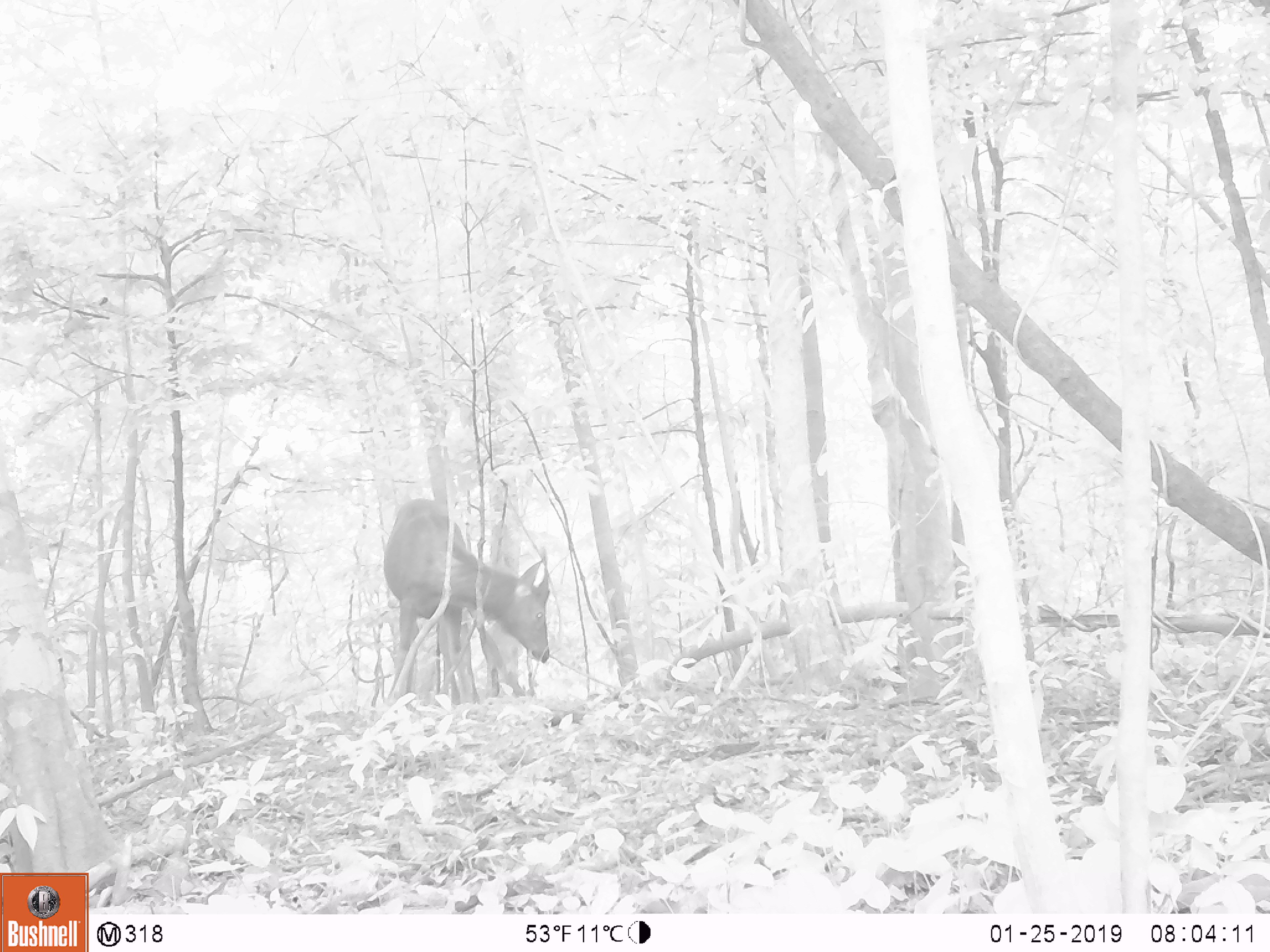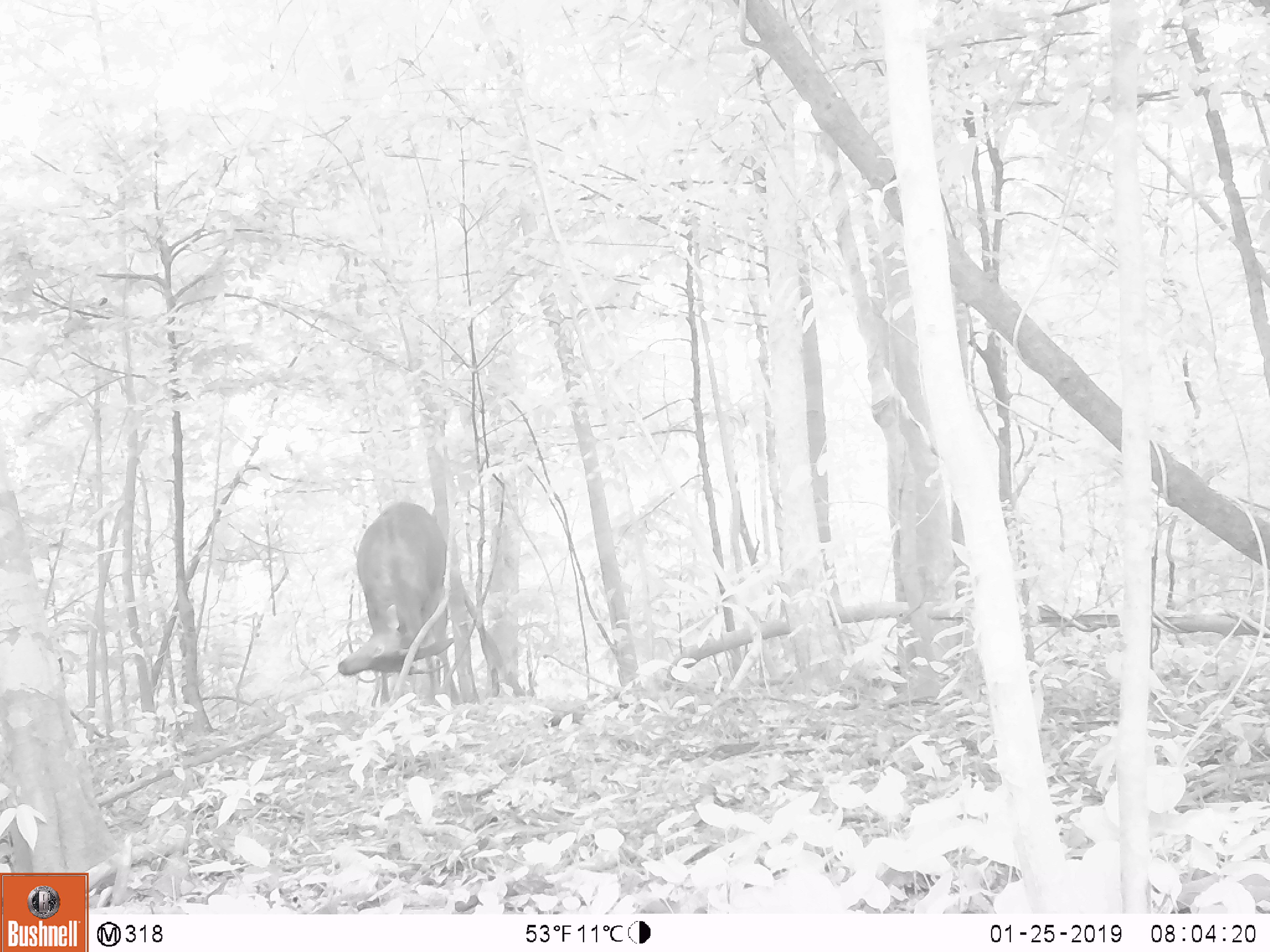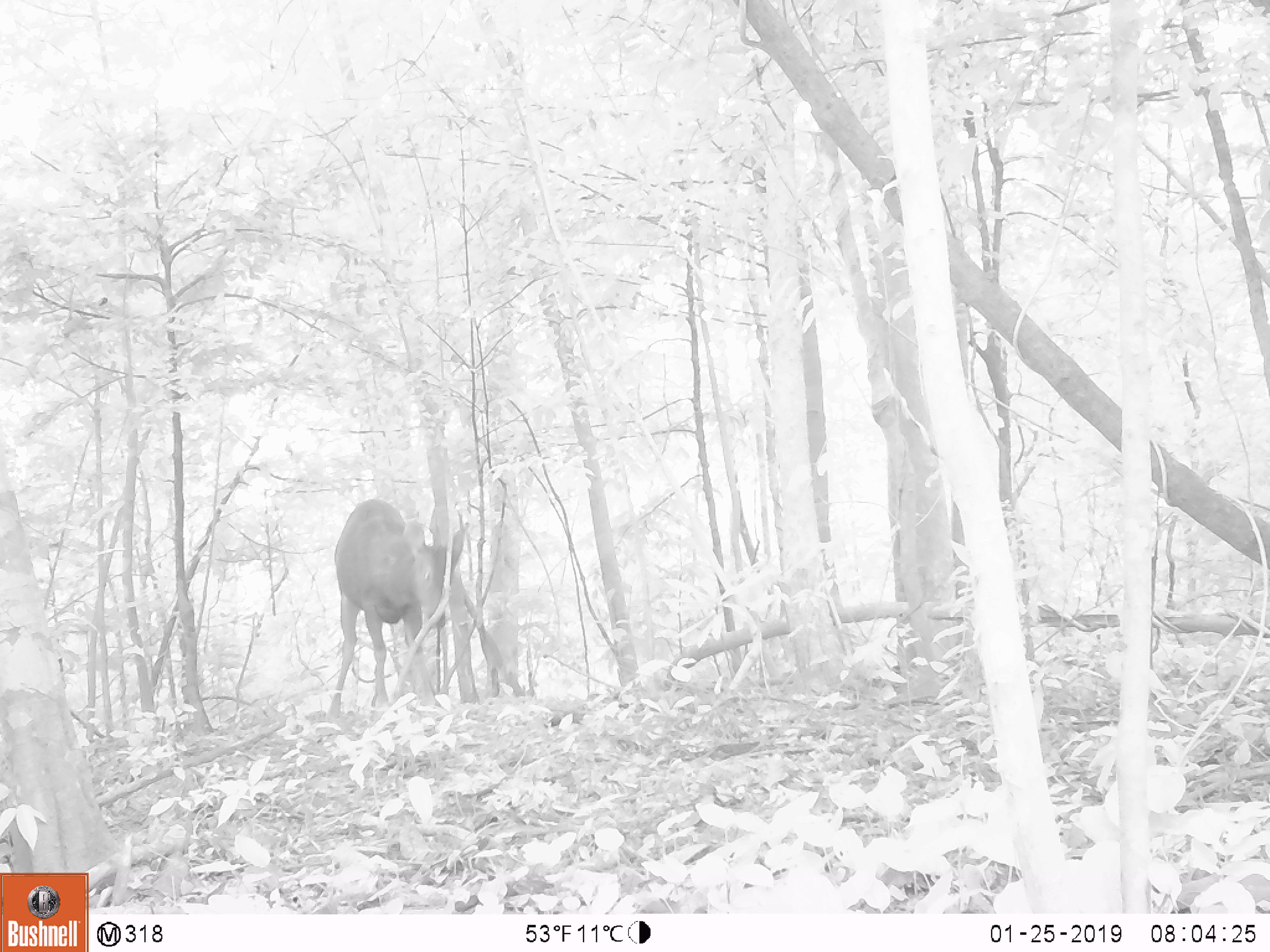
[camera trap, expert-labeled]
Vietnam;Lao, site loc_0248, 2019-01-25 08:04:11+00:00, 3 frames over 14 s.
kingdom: Animalia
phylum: Chordata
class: Mammalia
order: Artiodactyla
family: Cervidae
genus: Rusa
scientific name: Rusa unicolor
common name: sambar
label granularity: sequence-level